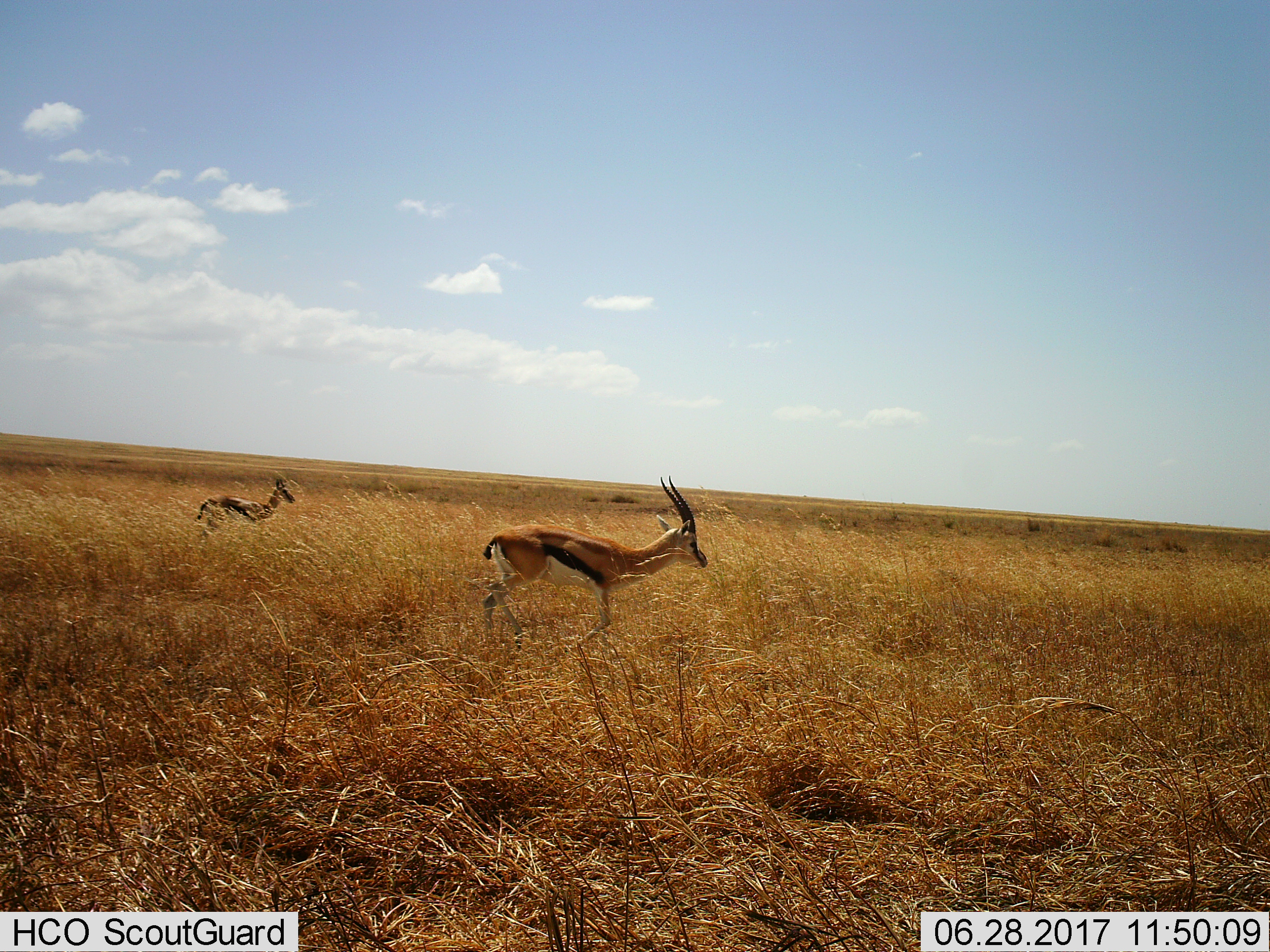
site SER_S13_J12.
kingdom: Animalia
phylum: Chordata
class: Mammalia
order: Artiodactyla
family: Bovidae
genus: Eudorcas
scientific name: Eudorcas thomsonii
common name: thomson's gazelle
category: gazellethomsons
Gazellethomsons (thomson's gazelle) (Eudorcas thomsonii), count 2. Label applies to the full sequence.